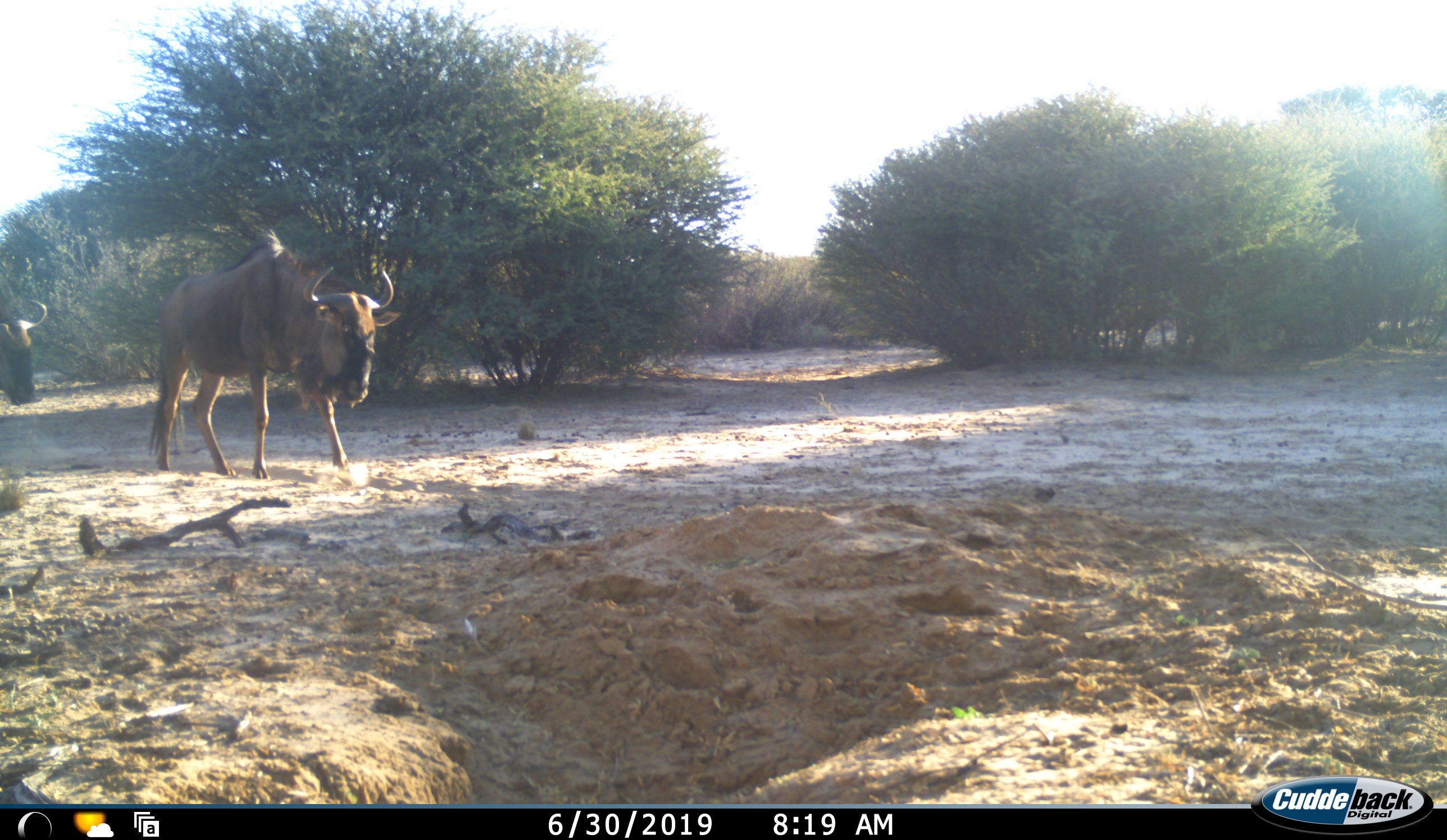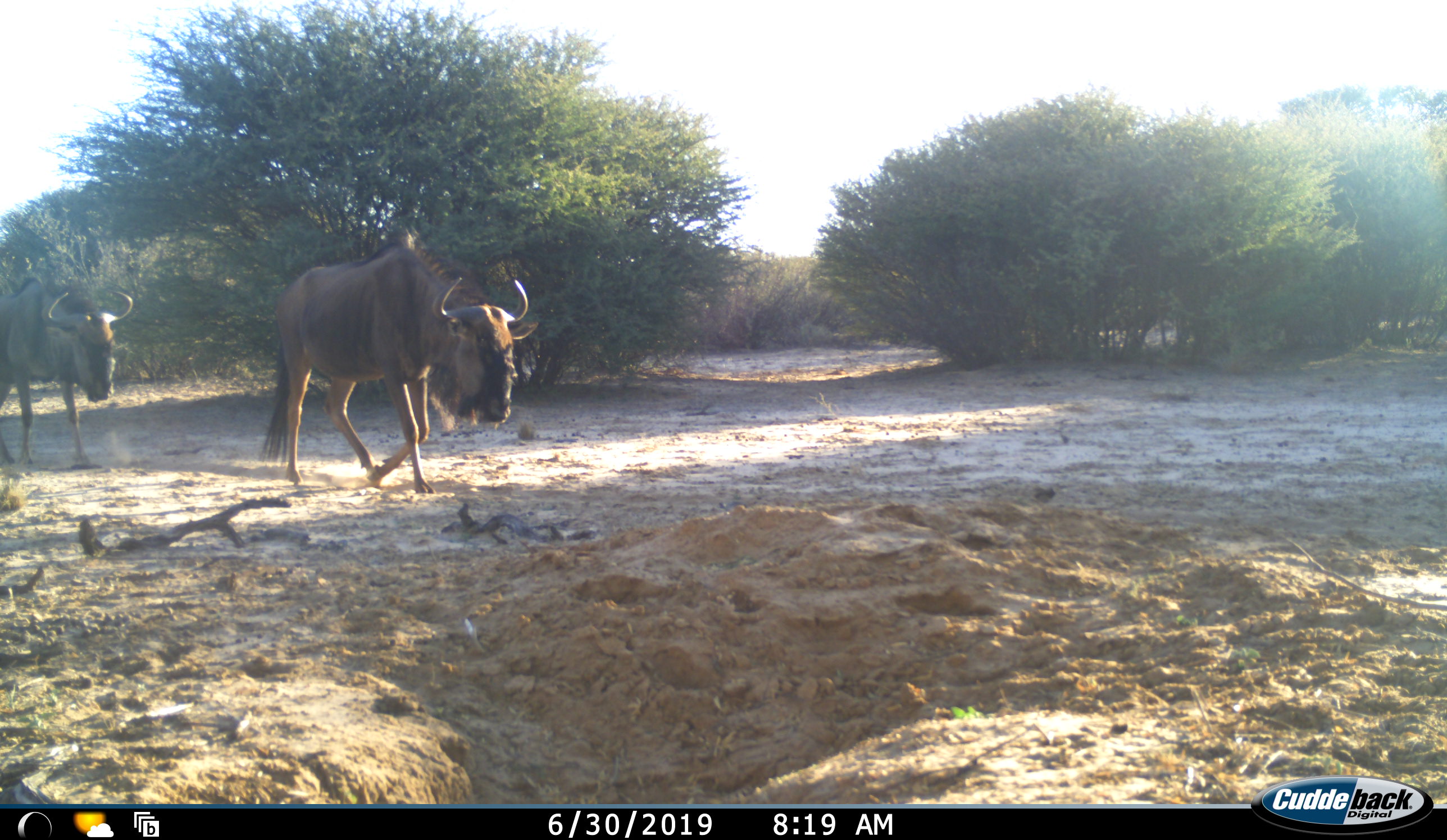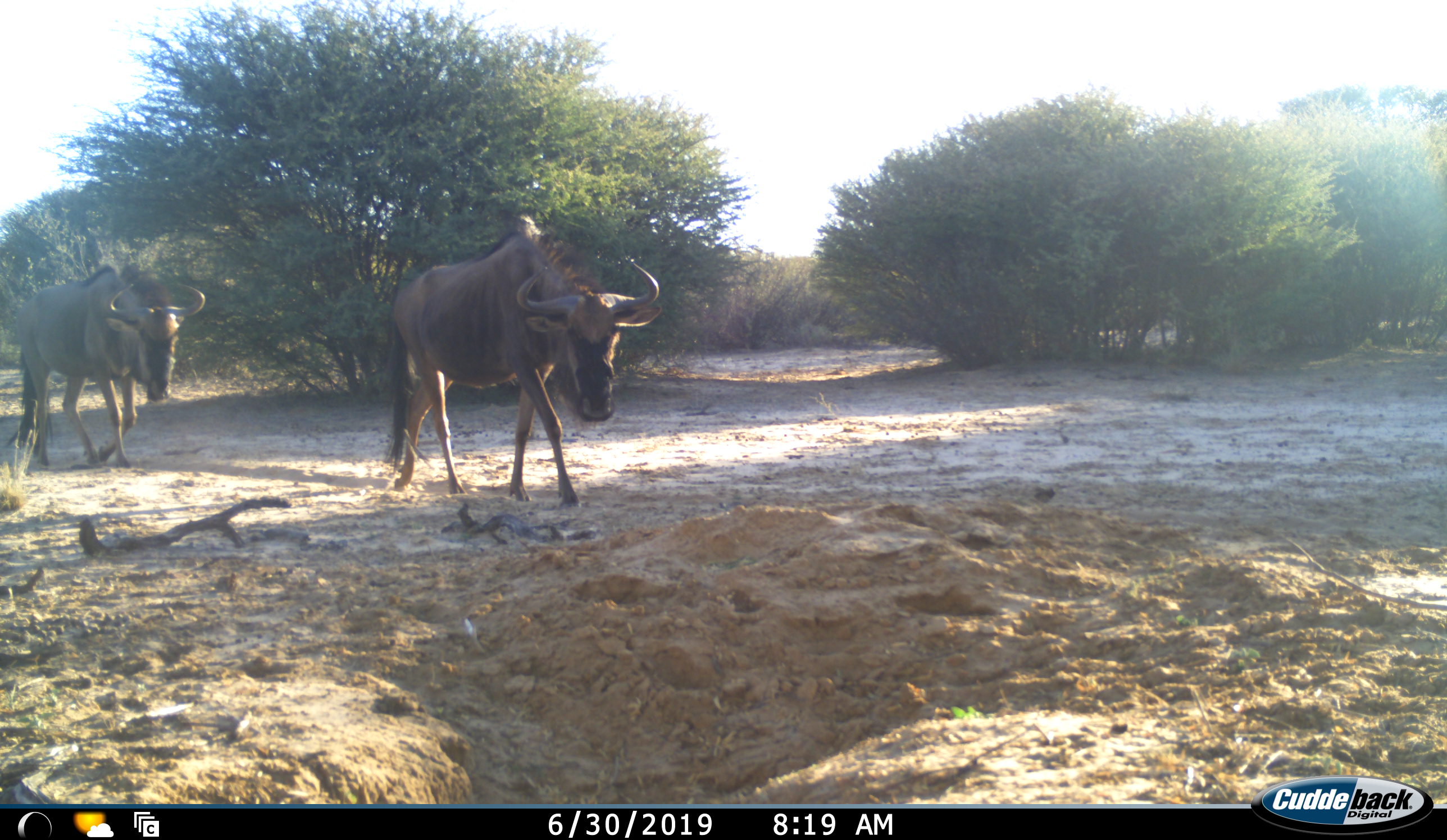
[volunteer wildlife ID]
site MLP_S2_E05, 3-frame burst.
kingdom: Animalia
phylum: Chordata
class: Mammalia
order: Artiodactyla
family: Bovidae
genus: Connochaetes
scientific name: Connochaetes taurinus taurinus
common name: blue wildebeest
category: wildebeestblue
Wildebeestblue (blue wildebeest) (Connochaetes taurinus taurinus), count 2. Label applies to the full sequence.